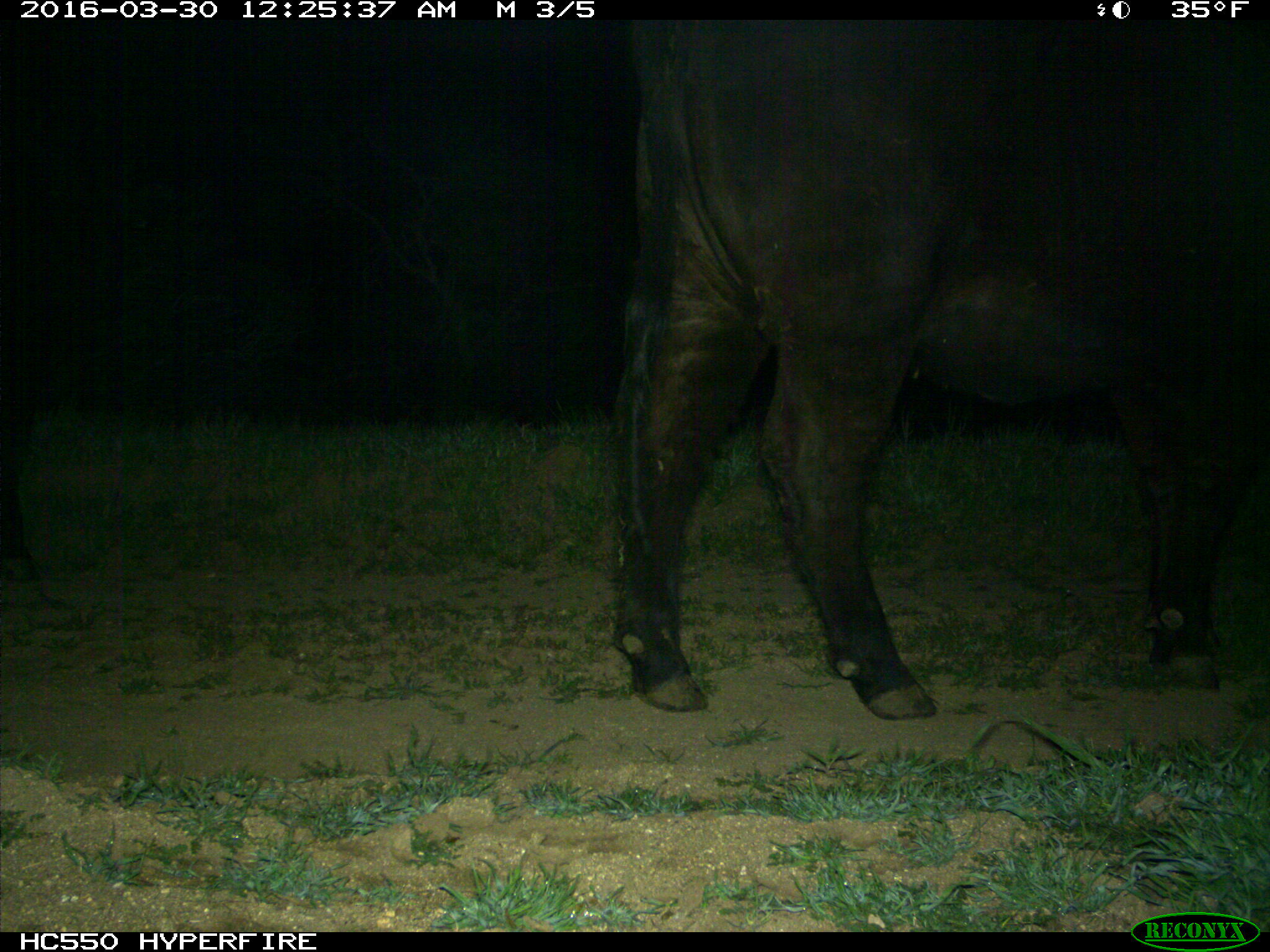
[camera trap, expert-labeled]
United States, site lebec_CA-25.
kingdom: Animalia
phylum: Chordata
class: Mammalia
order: Artiodactyla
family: Bovidae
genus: Bos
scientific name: Bos taurus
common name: domestic cow